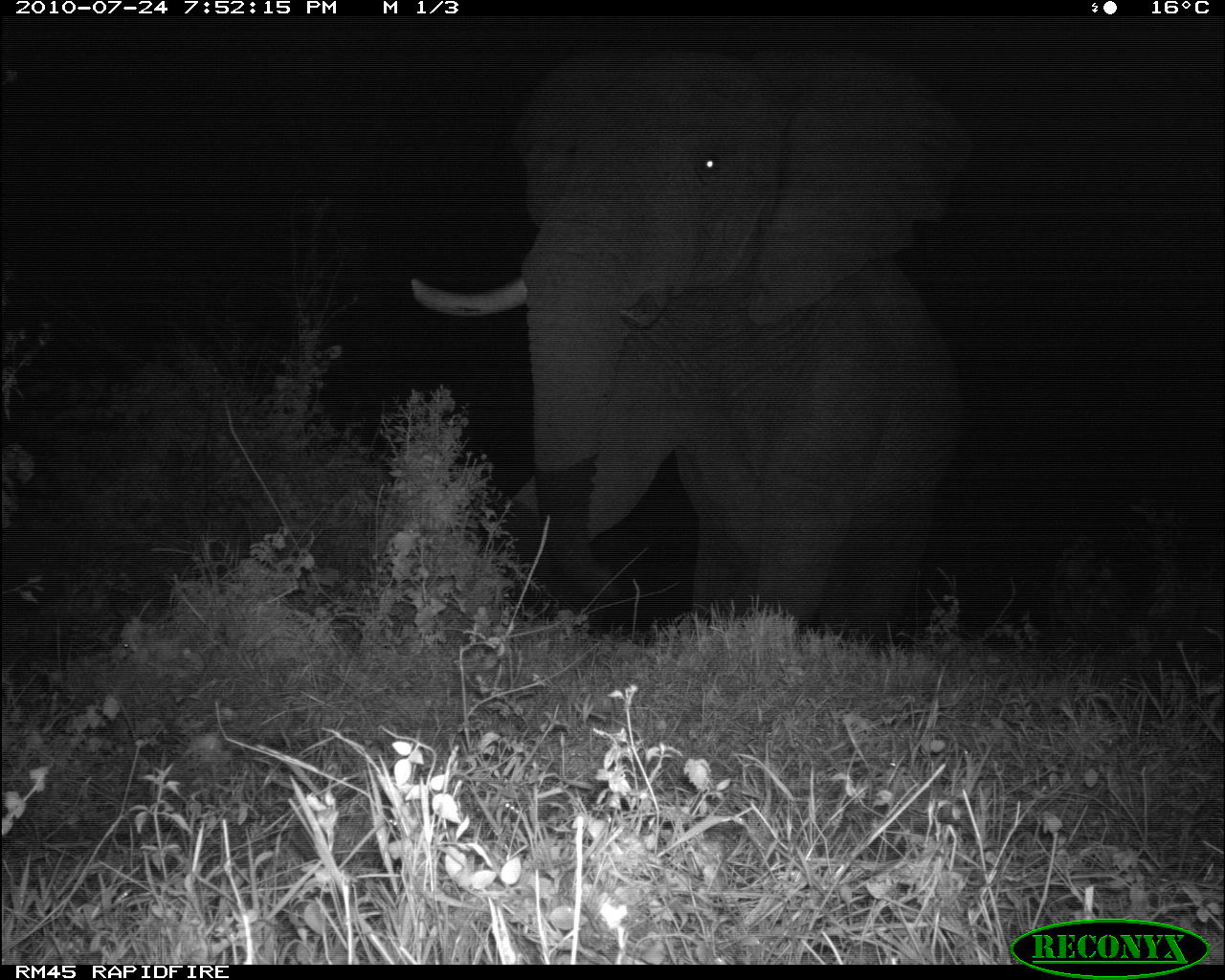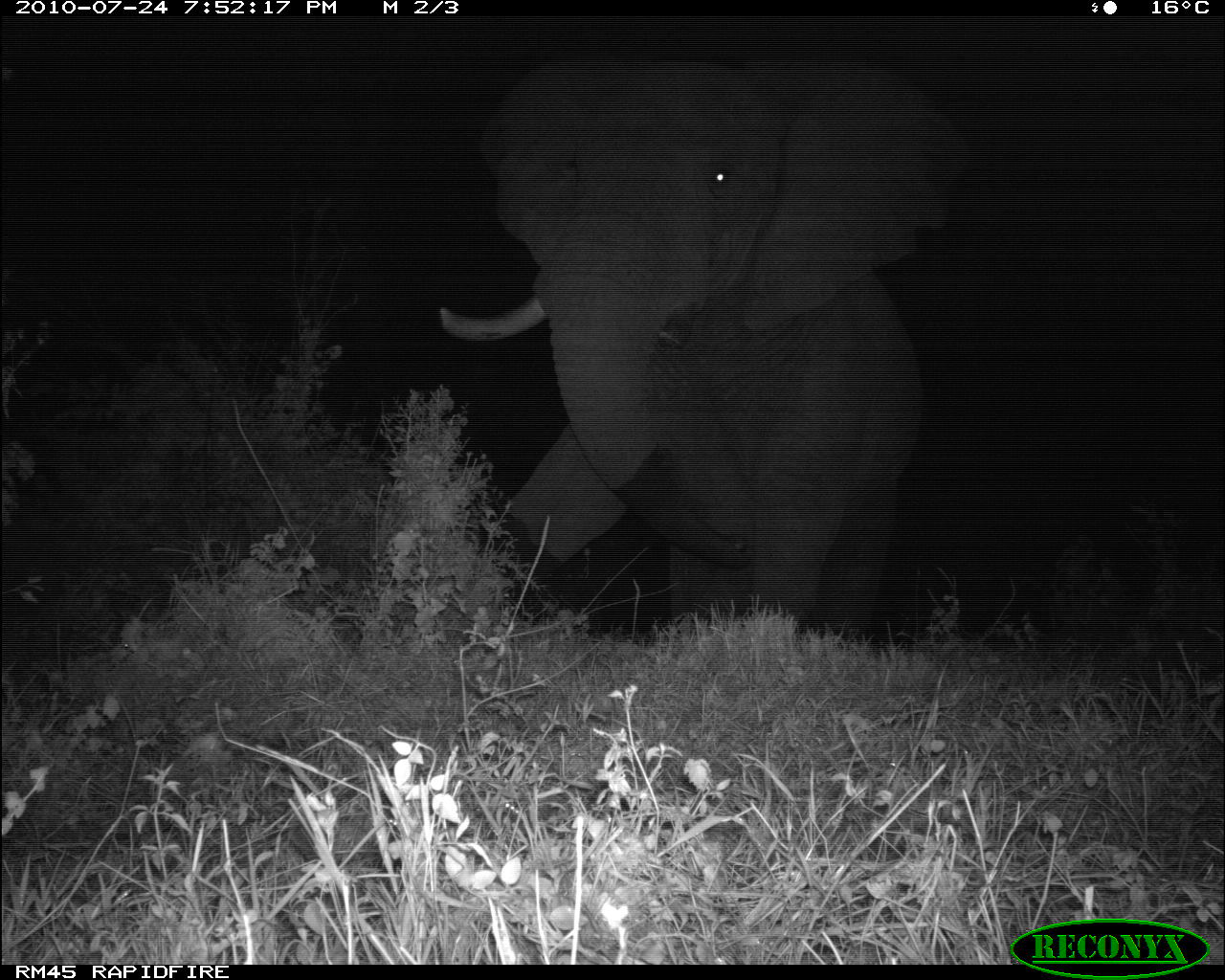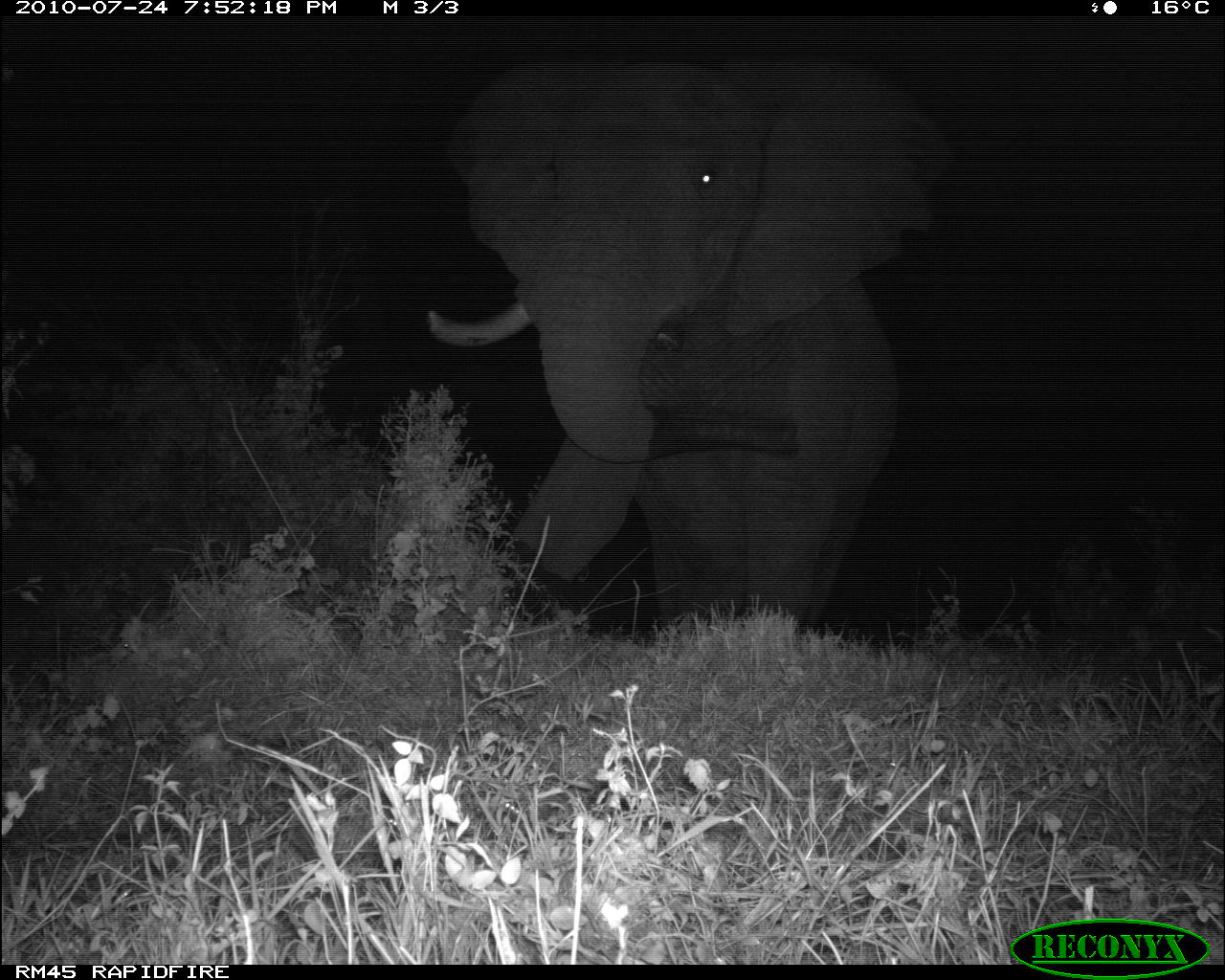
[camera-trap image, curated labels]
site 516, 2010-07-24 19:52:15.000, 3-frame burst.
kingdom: Animalia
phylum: Chordata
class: Mammalia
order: Proboscidea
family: Elephantidae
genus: Loxodonta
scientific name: Loxodonta africana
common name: african bush elephant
Loxodonta africana (african bush elephant), count 1.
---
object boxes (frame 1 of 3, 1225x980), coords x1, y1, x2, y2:
loxodonta africana: 412, 38, 958, 633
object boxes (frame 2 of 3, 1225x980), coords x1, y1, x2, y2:
loxodonta africana: 437, 24, 976, 638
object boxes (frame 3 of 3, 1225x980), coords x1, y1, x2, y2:
loxodonta africana: 429, 42, 958, 641